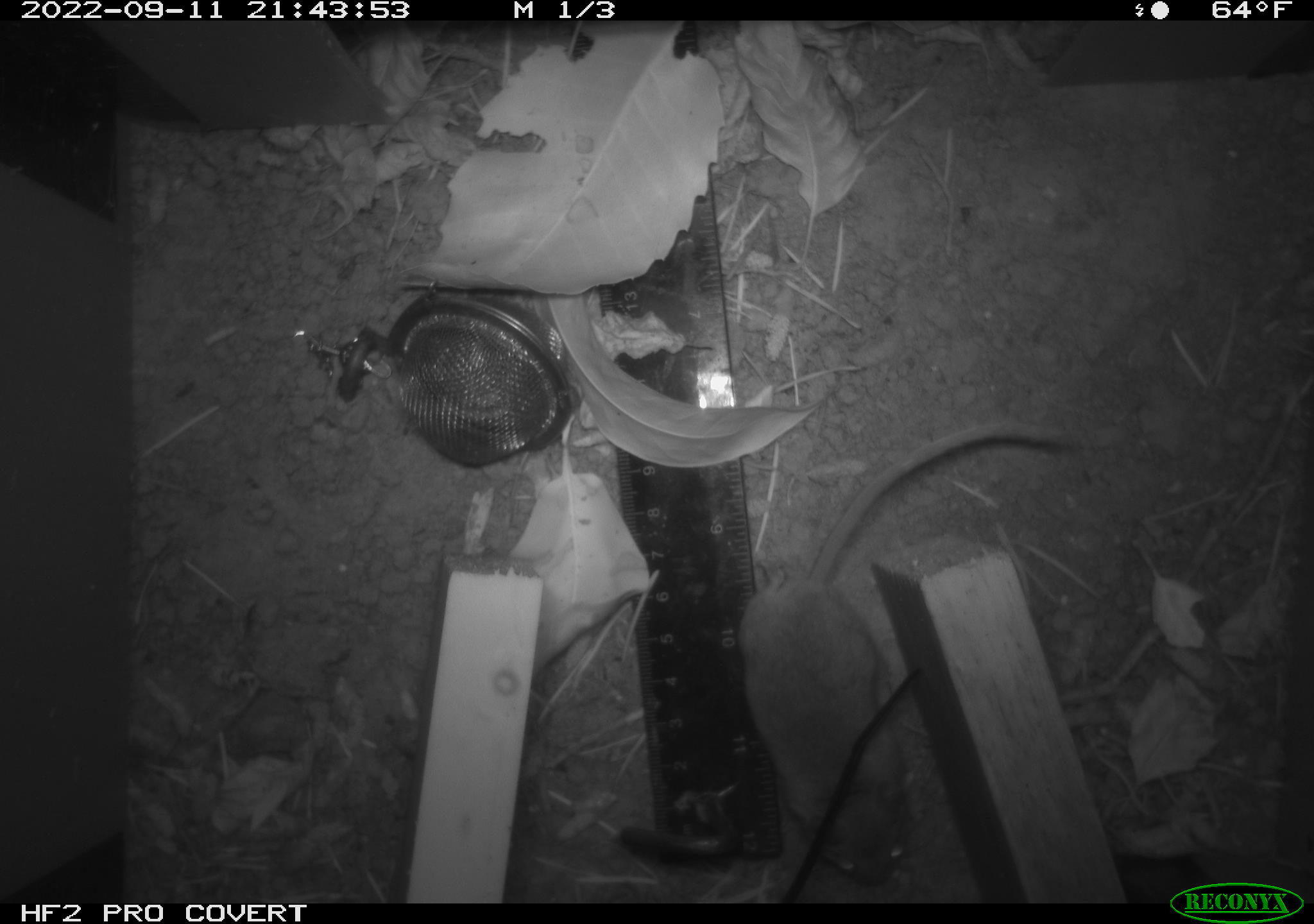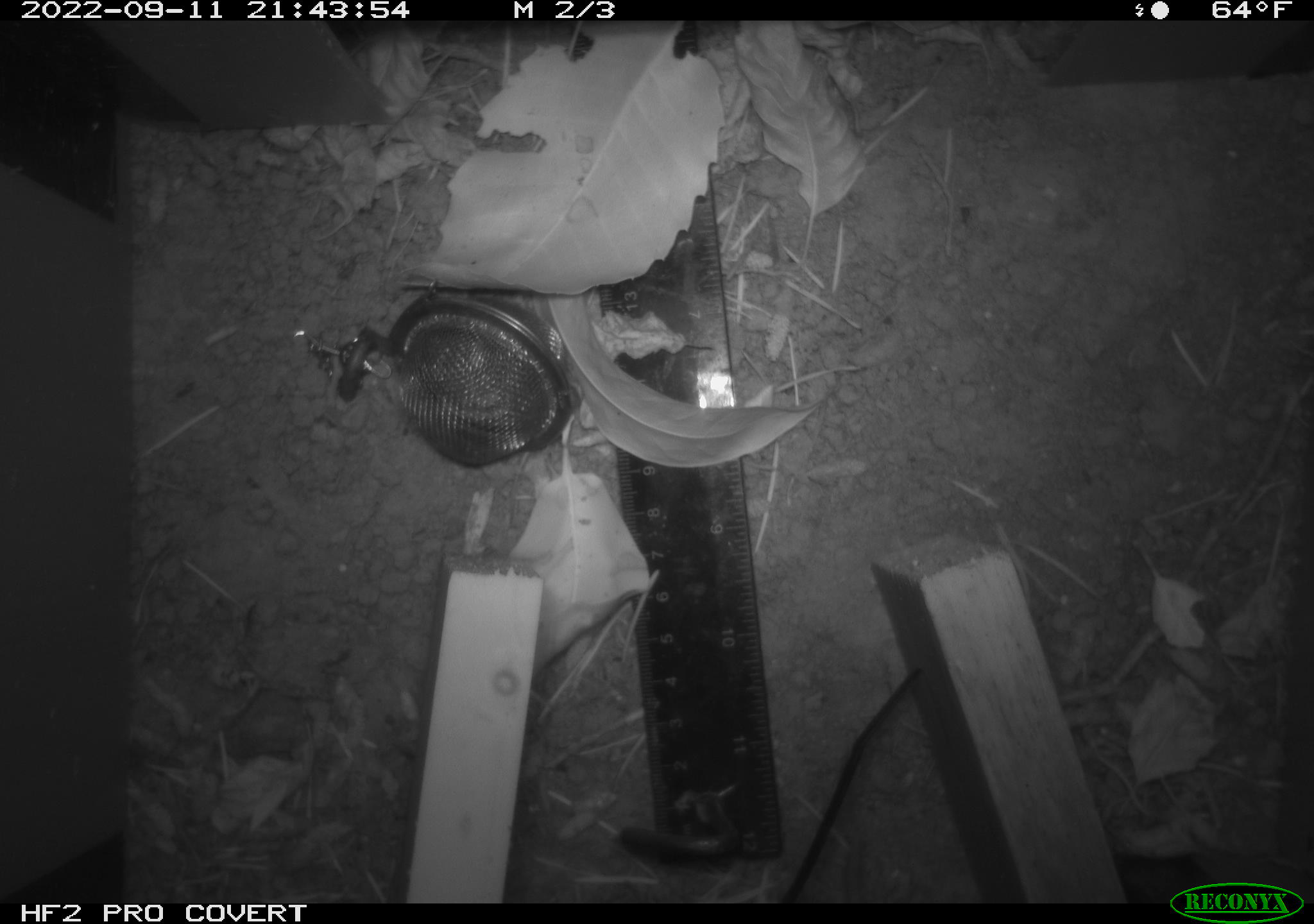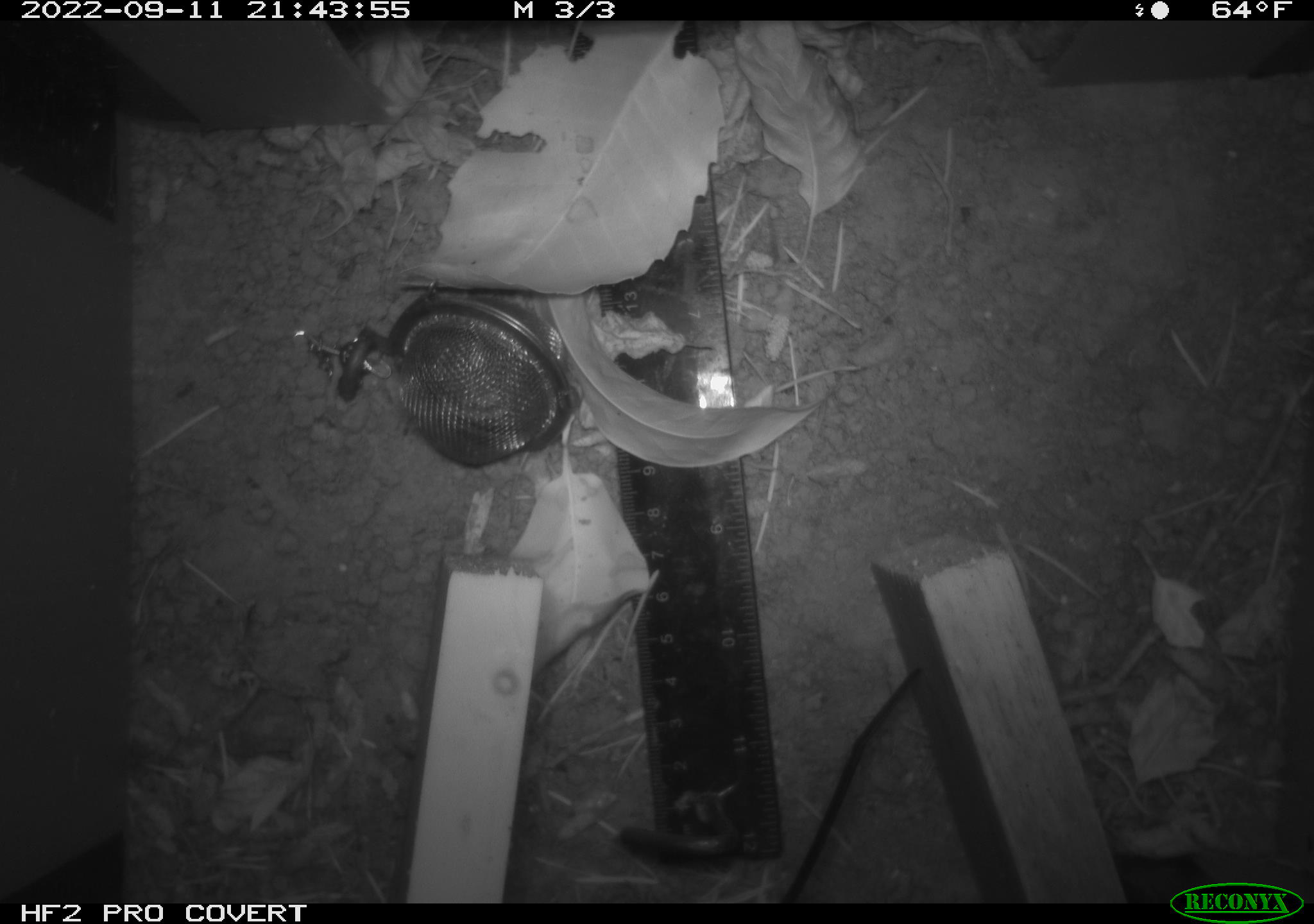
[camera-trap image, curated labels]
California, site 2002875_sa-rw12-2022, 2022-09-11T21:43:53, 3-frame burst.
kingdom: Animalia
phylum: Chordata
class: Mammalia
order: Rodentia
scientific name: Rodentia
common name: rodent